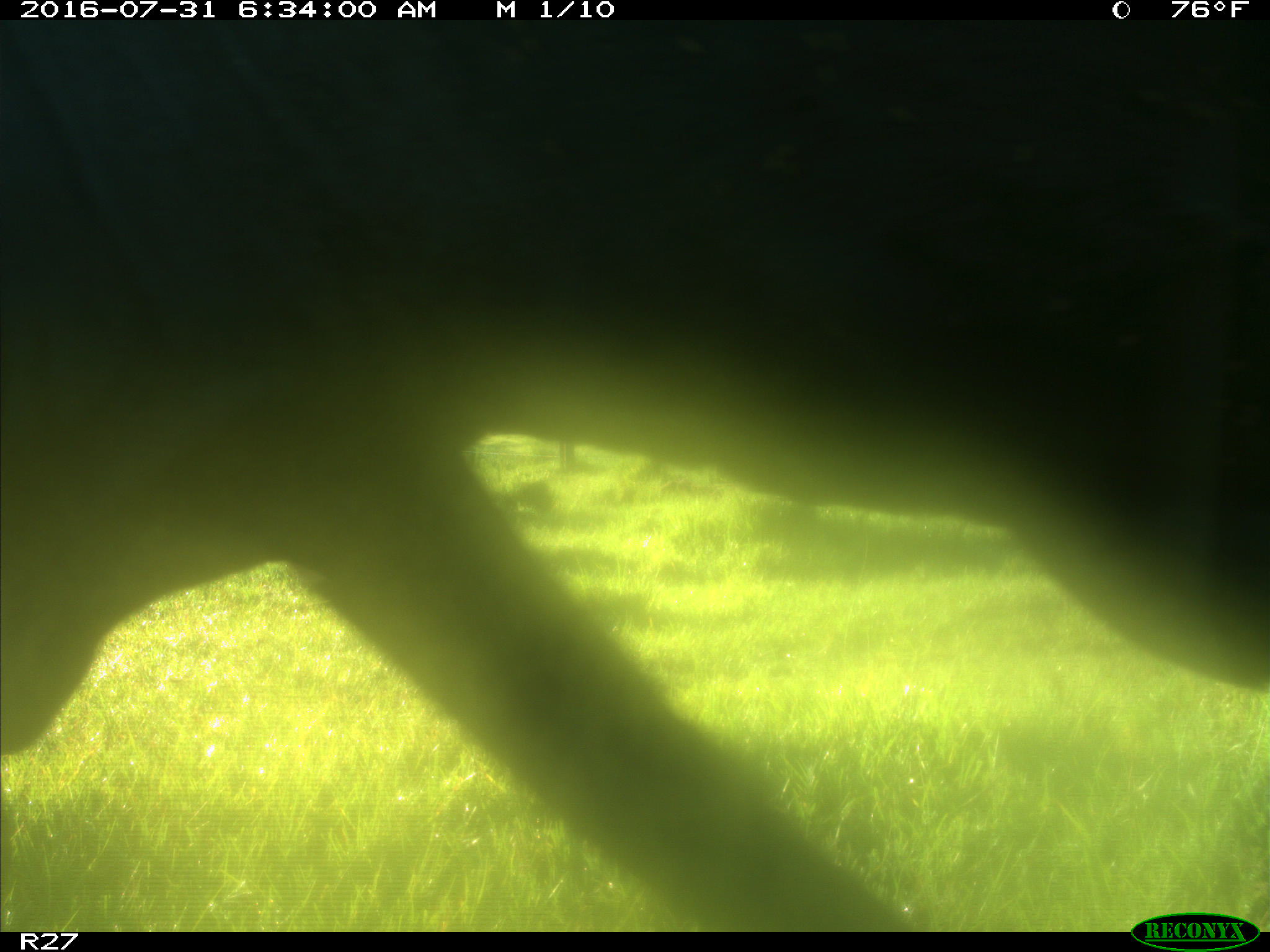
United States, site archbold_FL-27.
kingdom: Animalia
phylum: Chordata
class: Mammalia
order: Artiodactyla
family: Bovidae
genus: Bos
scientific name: Bos taurus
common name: domestic cow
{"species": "Bos taurus (domestic cow)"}